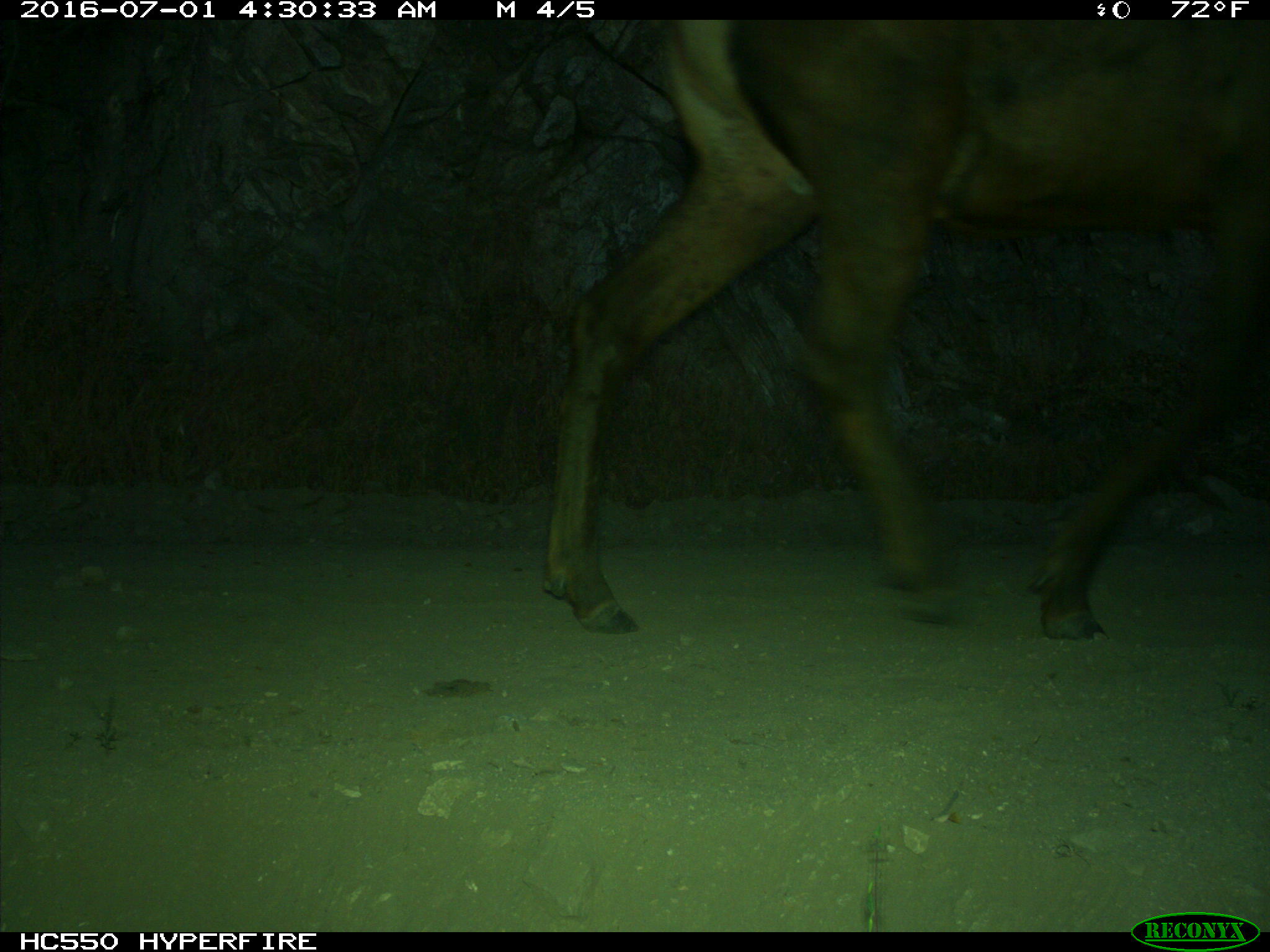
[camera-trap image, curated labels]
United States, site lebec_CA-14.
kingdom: Animalia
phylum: Chordata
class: Mammalia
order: Artiodactyla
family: Cervidae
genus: Cervus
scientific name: Cervus canadensis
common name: elk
Cervus canadensis (elk).